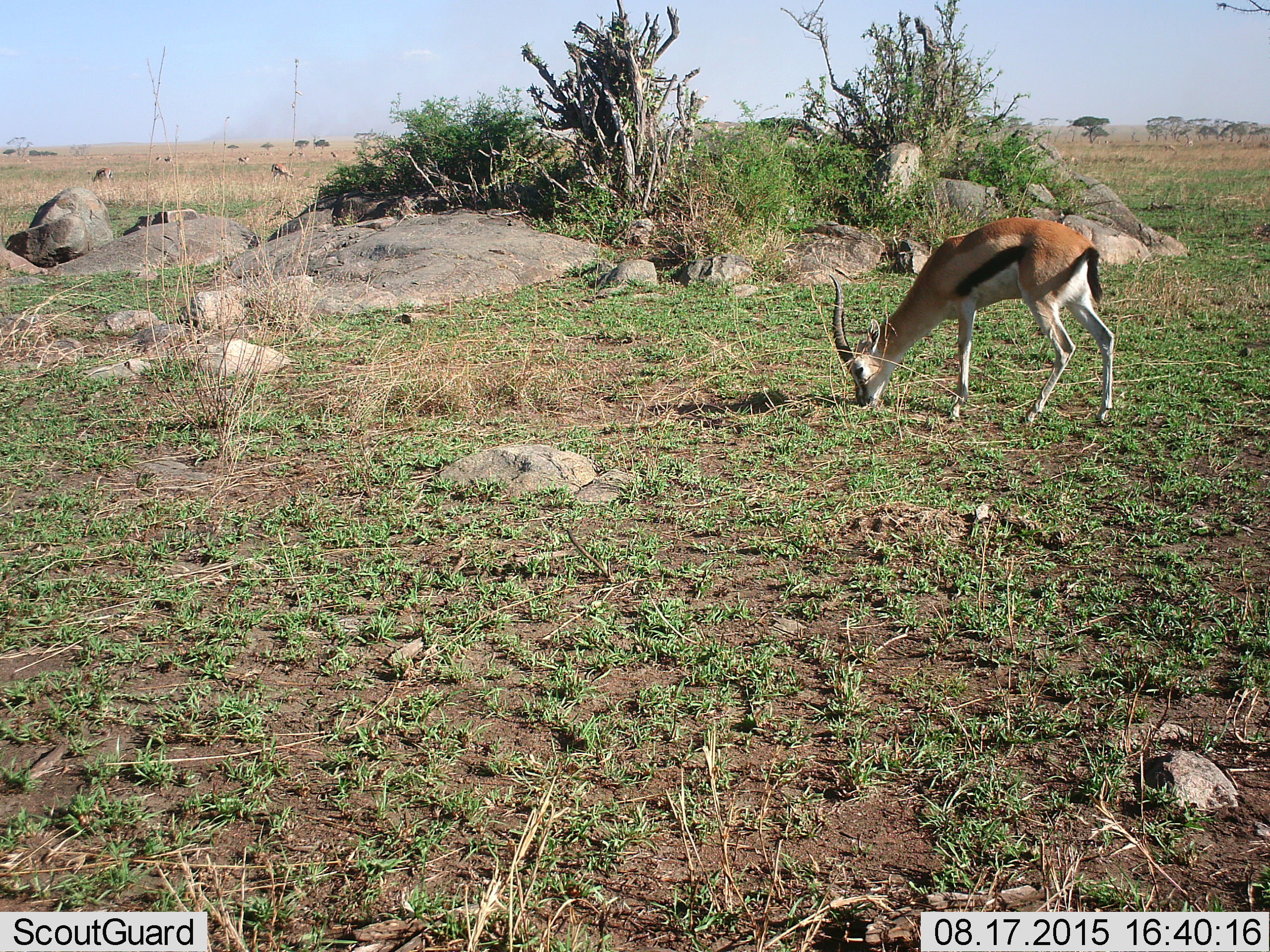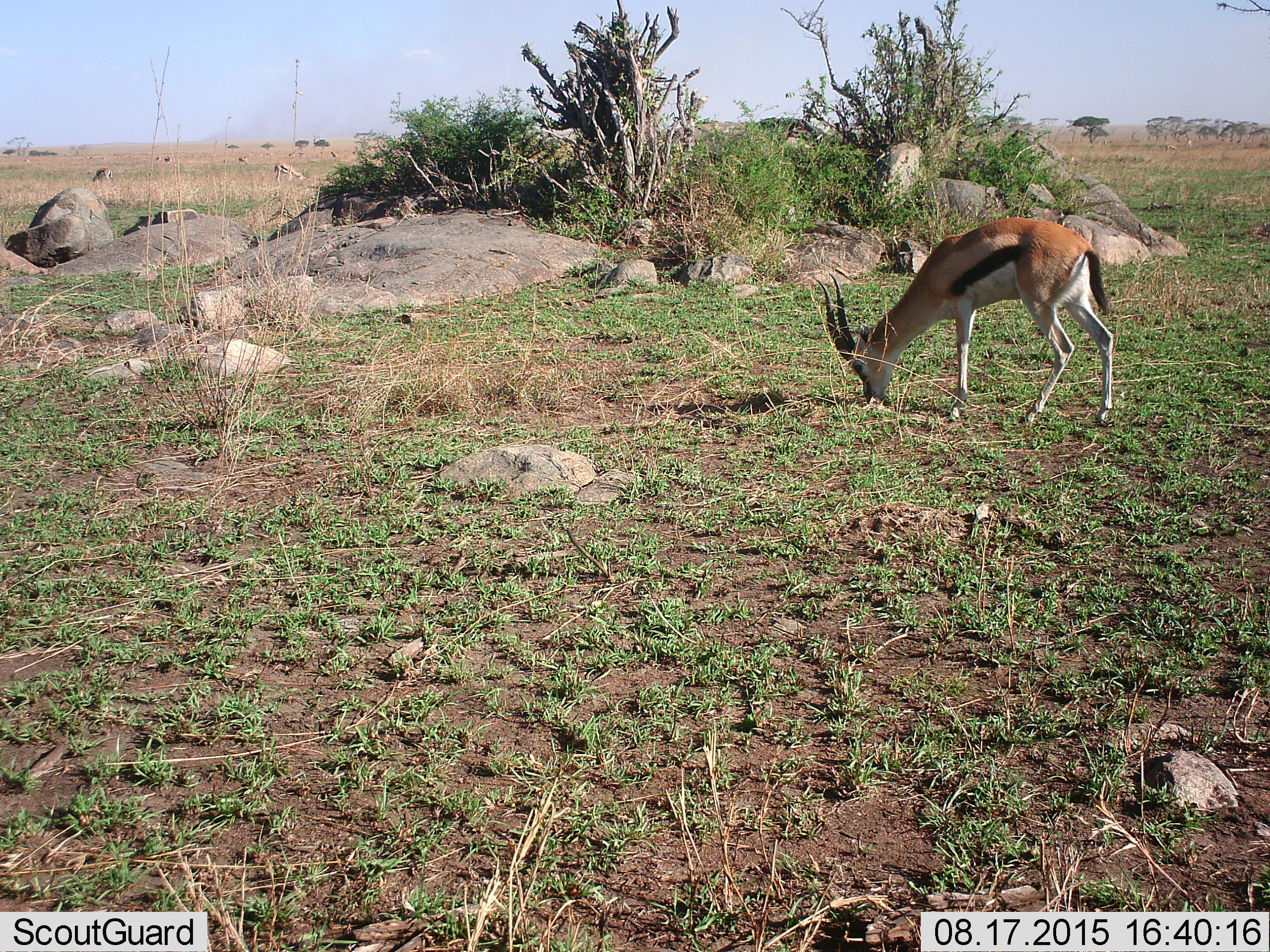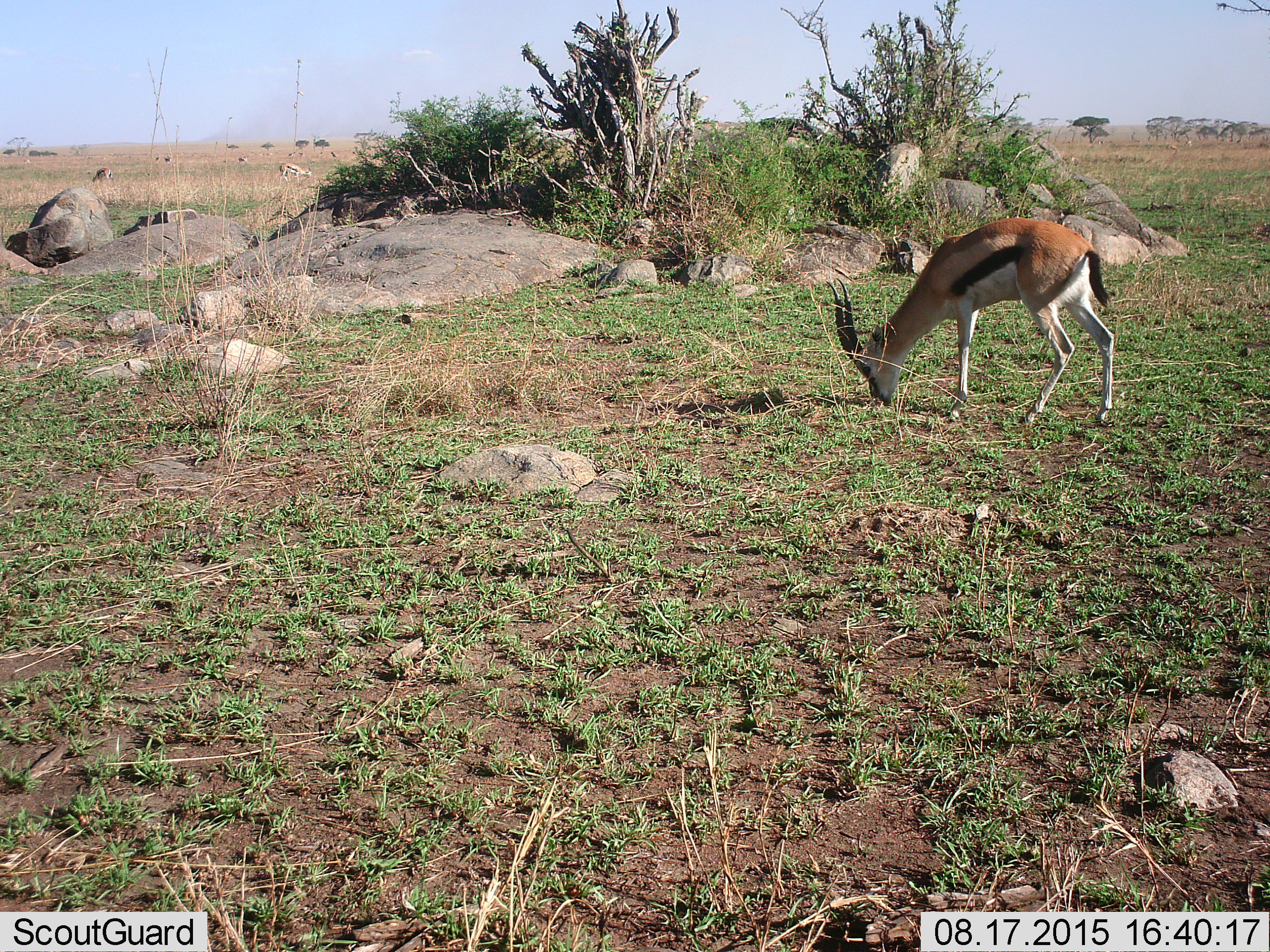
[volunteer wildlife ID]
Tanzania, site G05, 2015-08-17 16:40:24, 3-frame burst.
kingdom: Animalia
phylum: Chordata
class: Mammalia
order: Artiodactyla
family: Bovidae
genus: Eudorcas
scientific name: Eudorcas thomsonii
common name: thomson's gazelle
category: gazellethomsons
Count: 6.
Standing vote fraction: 39%.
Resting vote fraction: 11%.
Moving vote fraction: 22%.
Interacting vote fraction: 6%.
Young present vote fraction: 0%.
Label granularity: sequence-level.